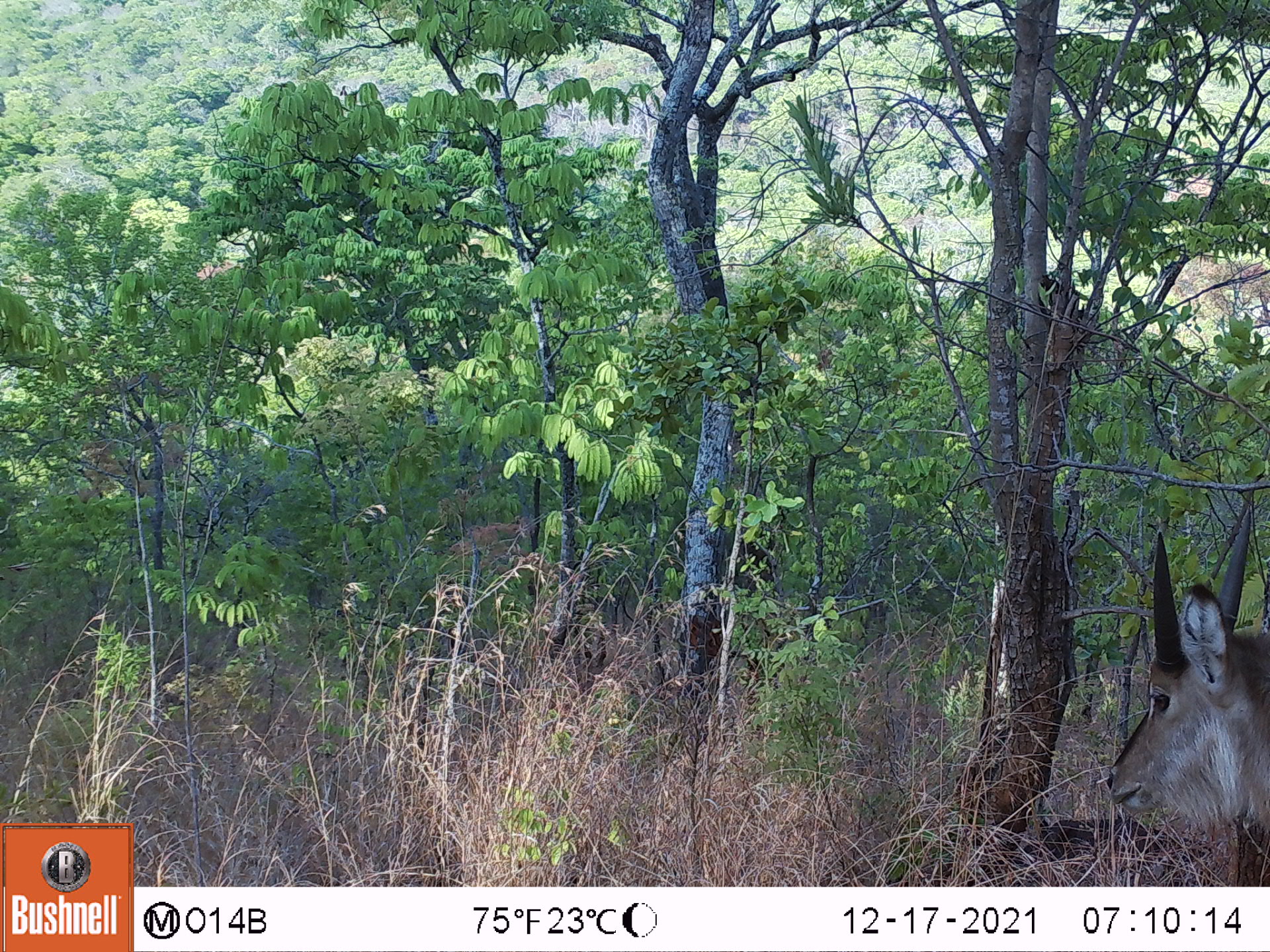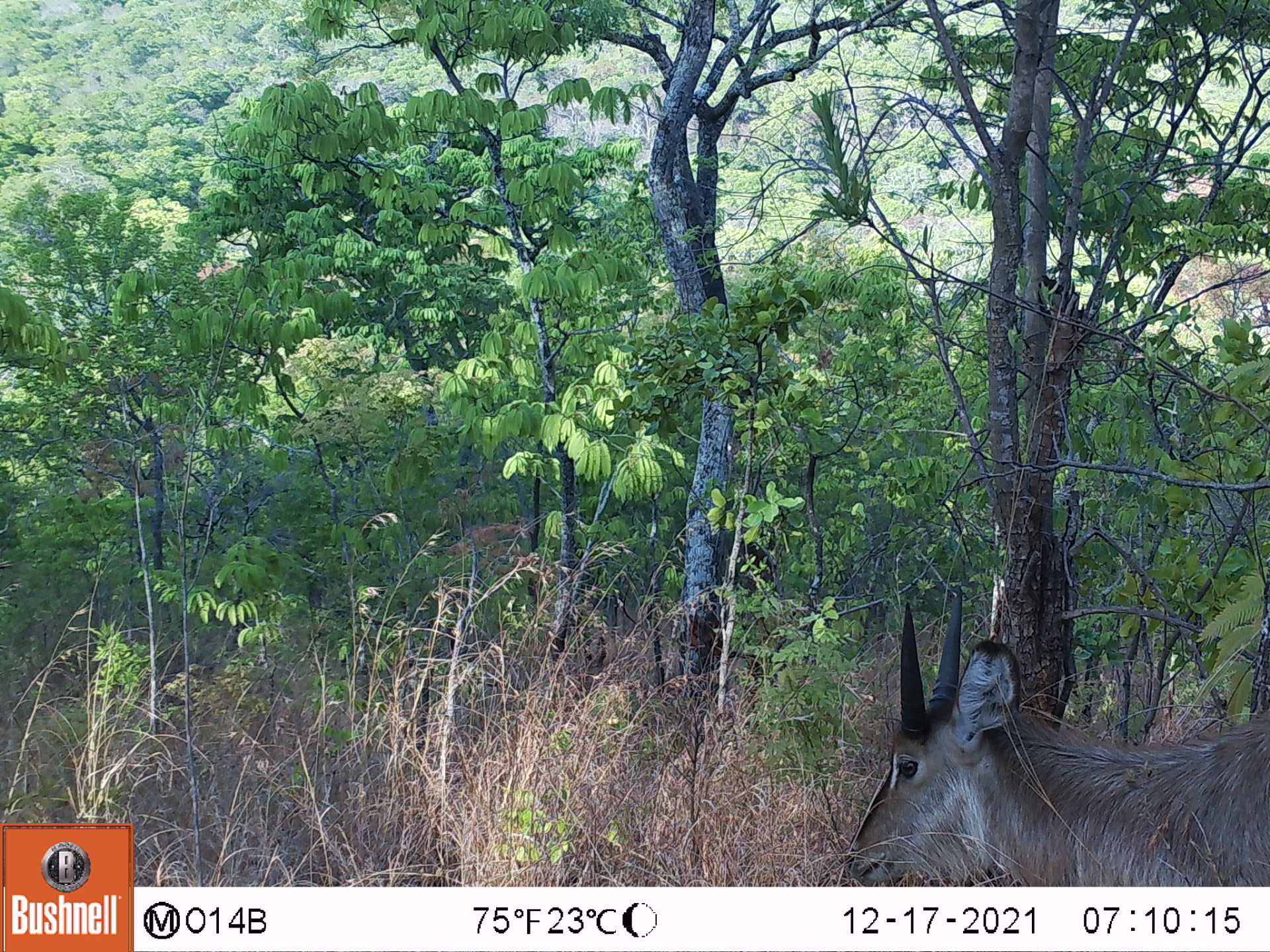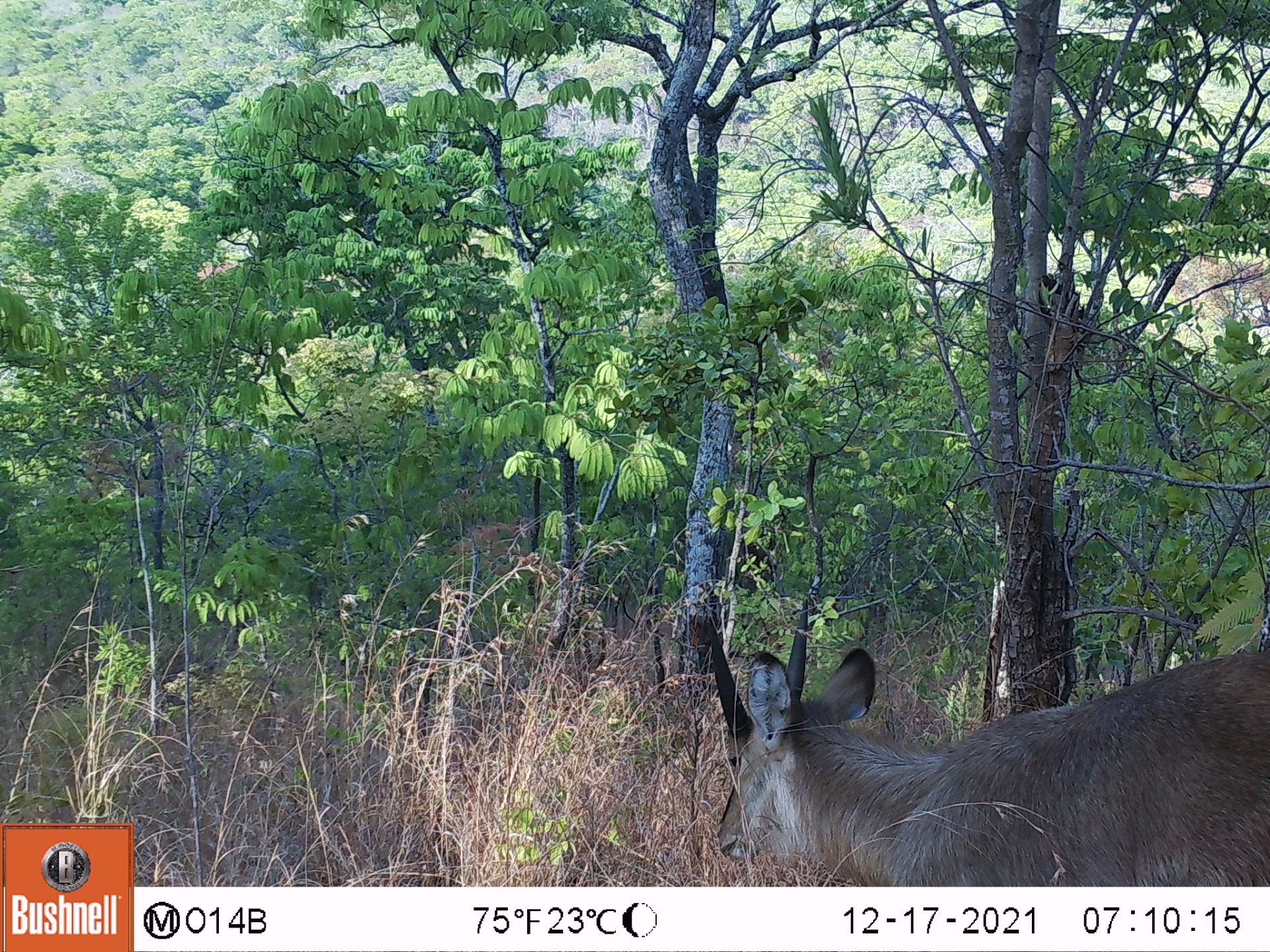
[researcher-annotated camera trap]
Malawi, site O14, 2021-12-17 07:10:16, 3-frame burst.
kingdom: Animalia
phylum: Chordata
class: Mammalia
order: Artiodactyla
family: Bovidae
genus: Kobus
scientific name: Kobus ellipsiprymnus ellipsiprymnus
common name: common waterbuck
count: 1